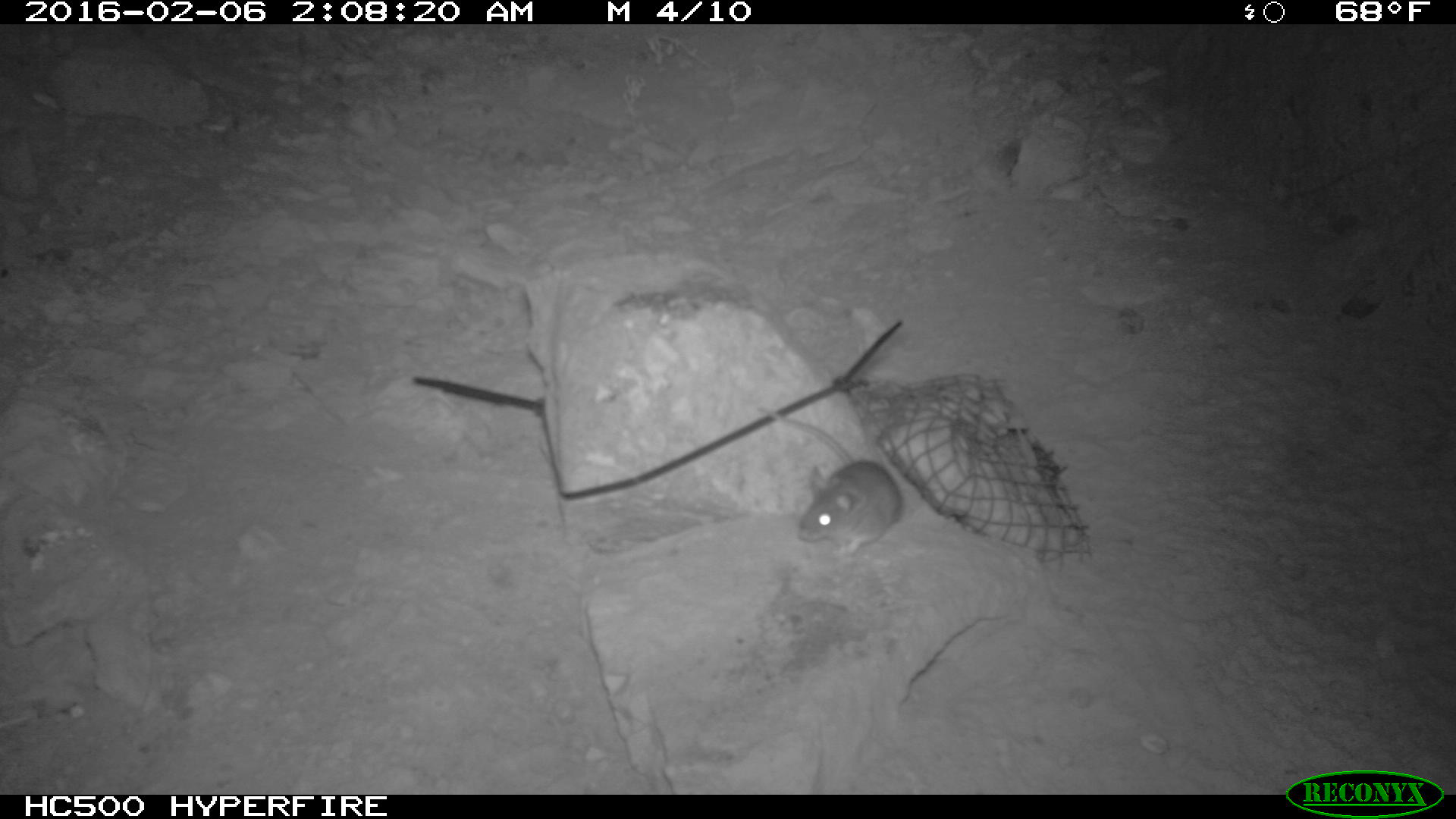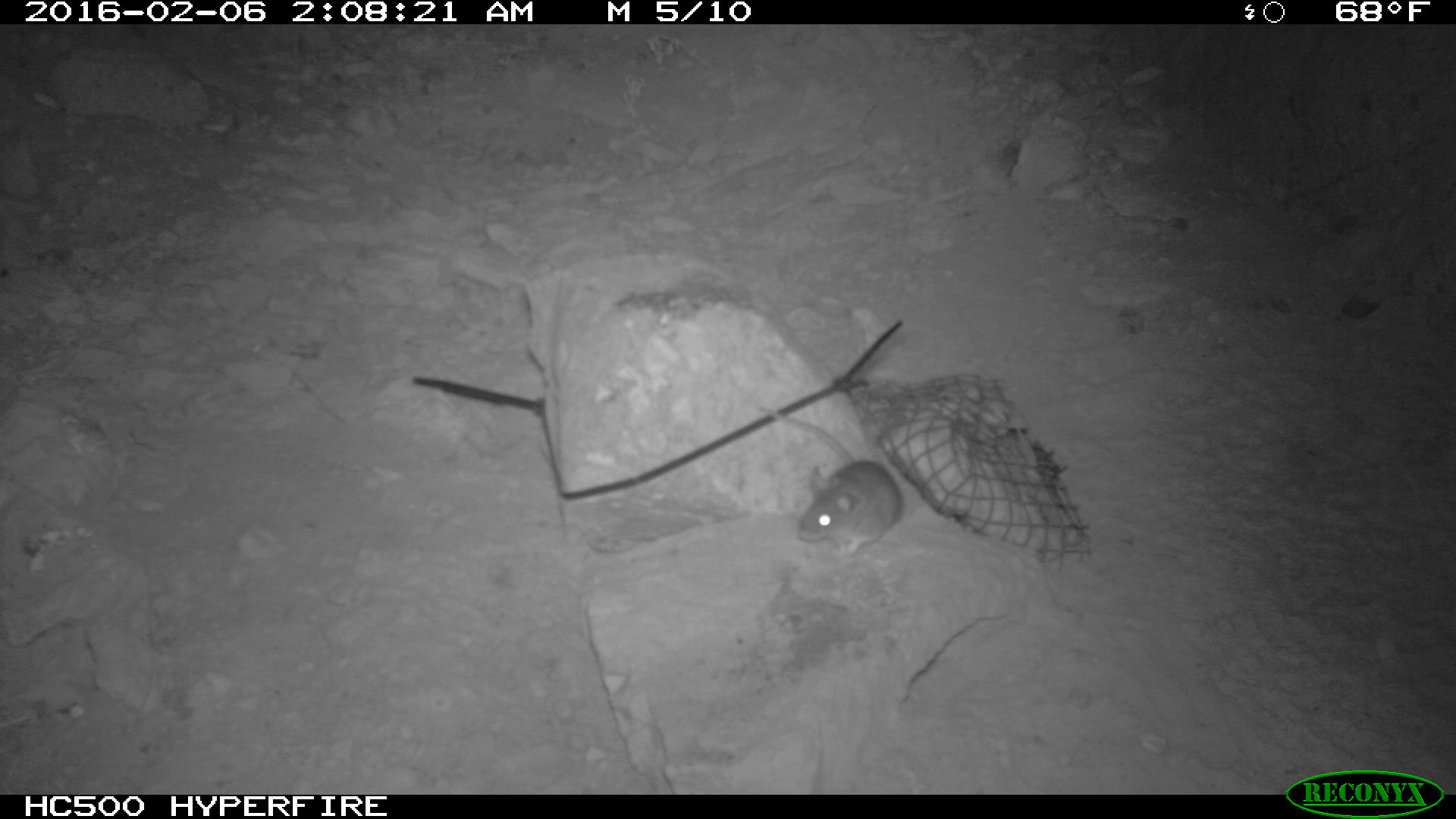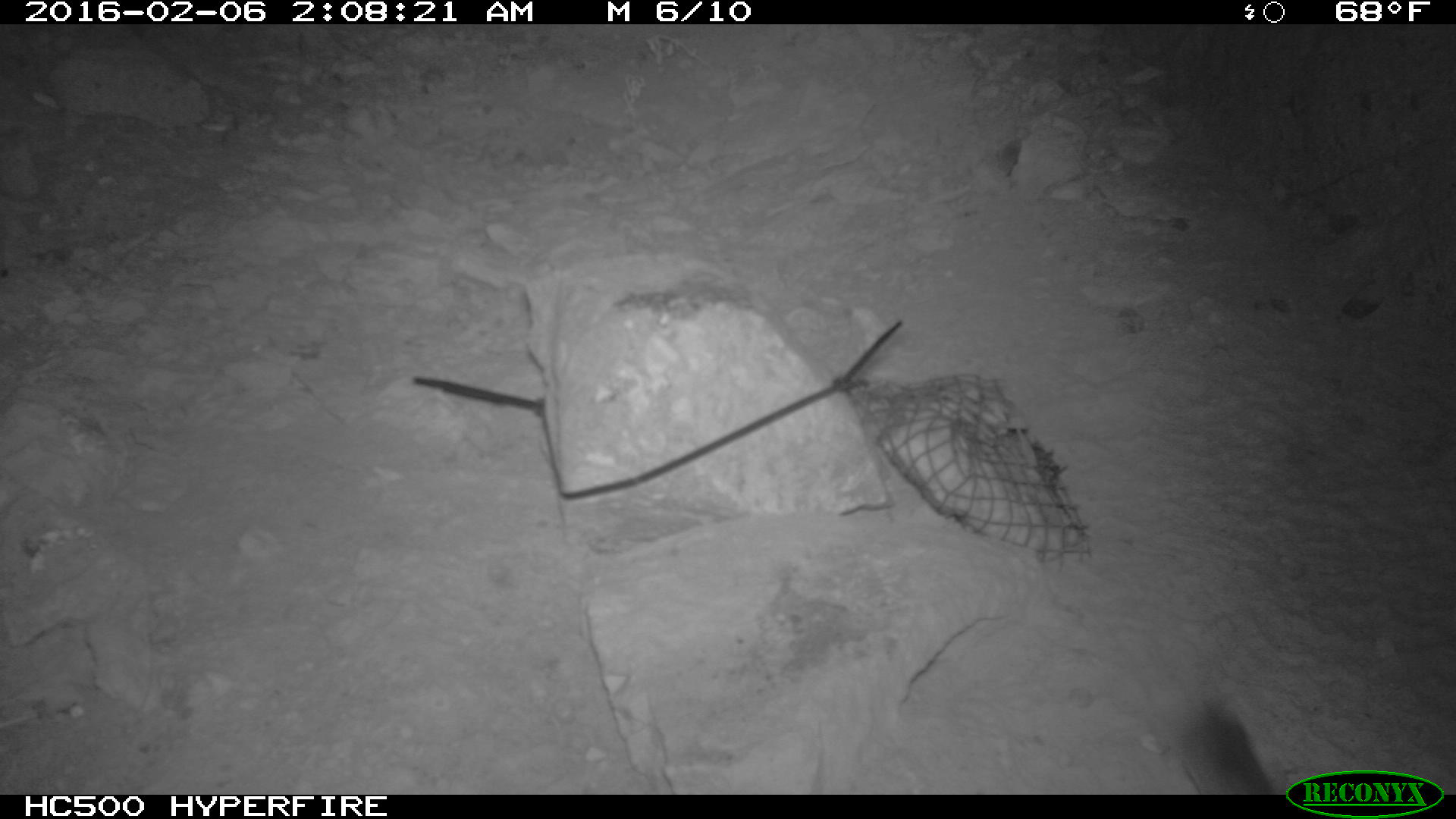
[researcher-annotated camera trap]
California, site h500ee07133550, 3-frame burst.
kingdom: Animalia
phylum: Chordata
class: Mammalia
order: Rodentia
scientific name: Rodentia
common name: rodent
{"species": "rodent (Rodentia)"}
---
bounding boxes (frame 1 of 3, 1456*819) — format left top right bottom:
rodent: 757 406 902 555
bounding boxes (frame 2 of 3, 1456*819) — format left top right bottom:
rodent: 758 406 902 557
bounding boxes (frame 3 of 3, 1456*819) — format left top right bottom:
rodent: 1176 694 1276 793